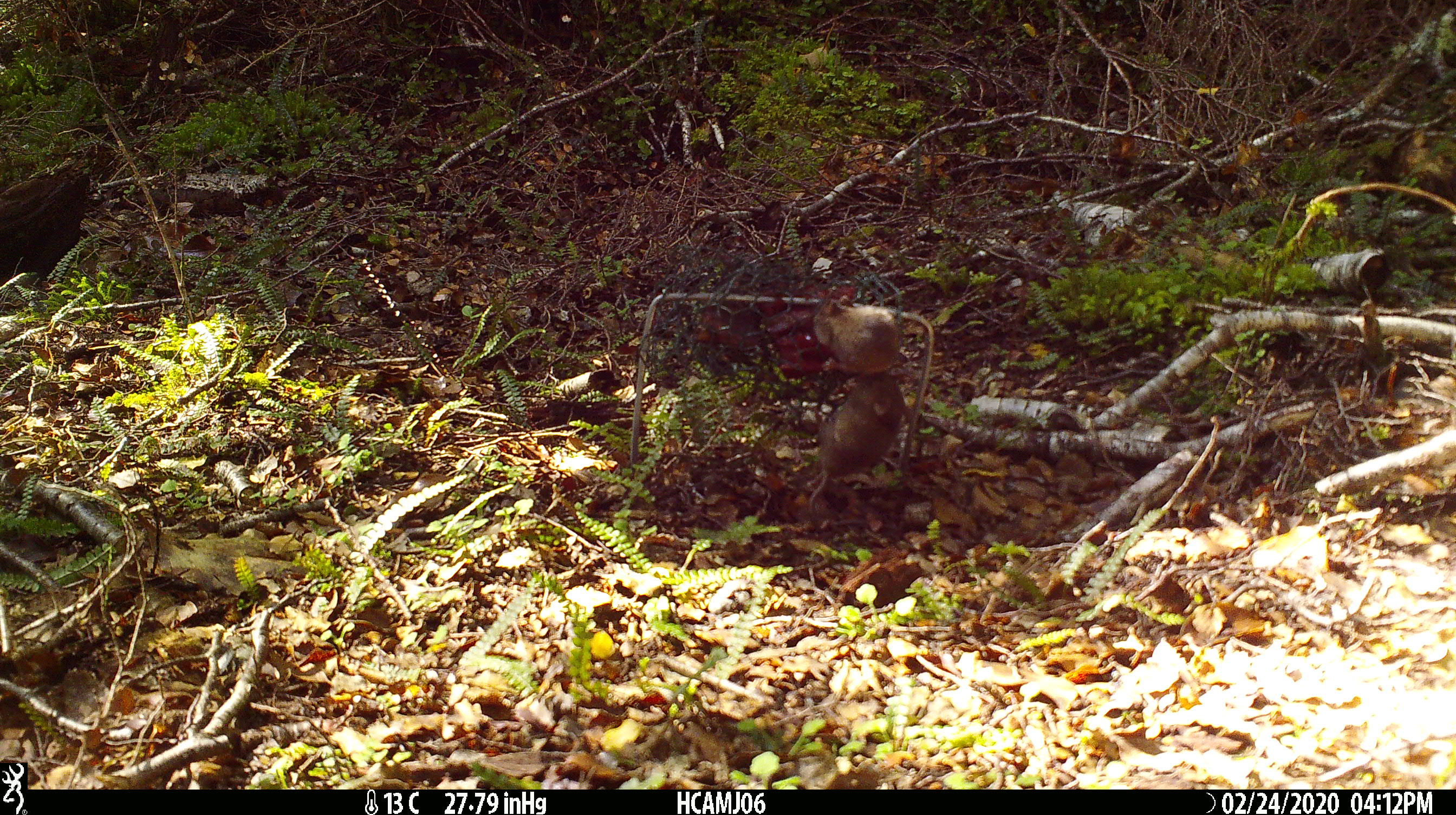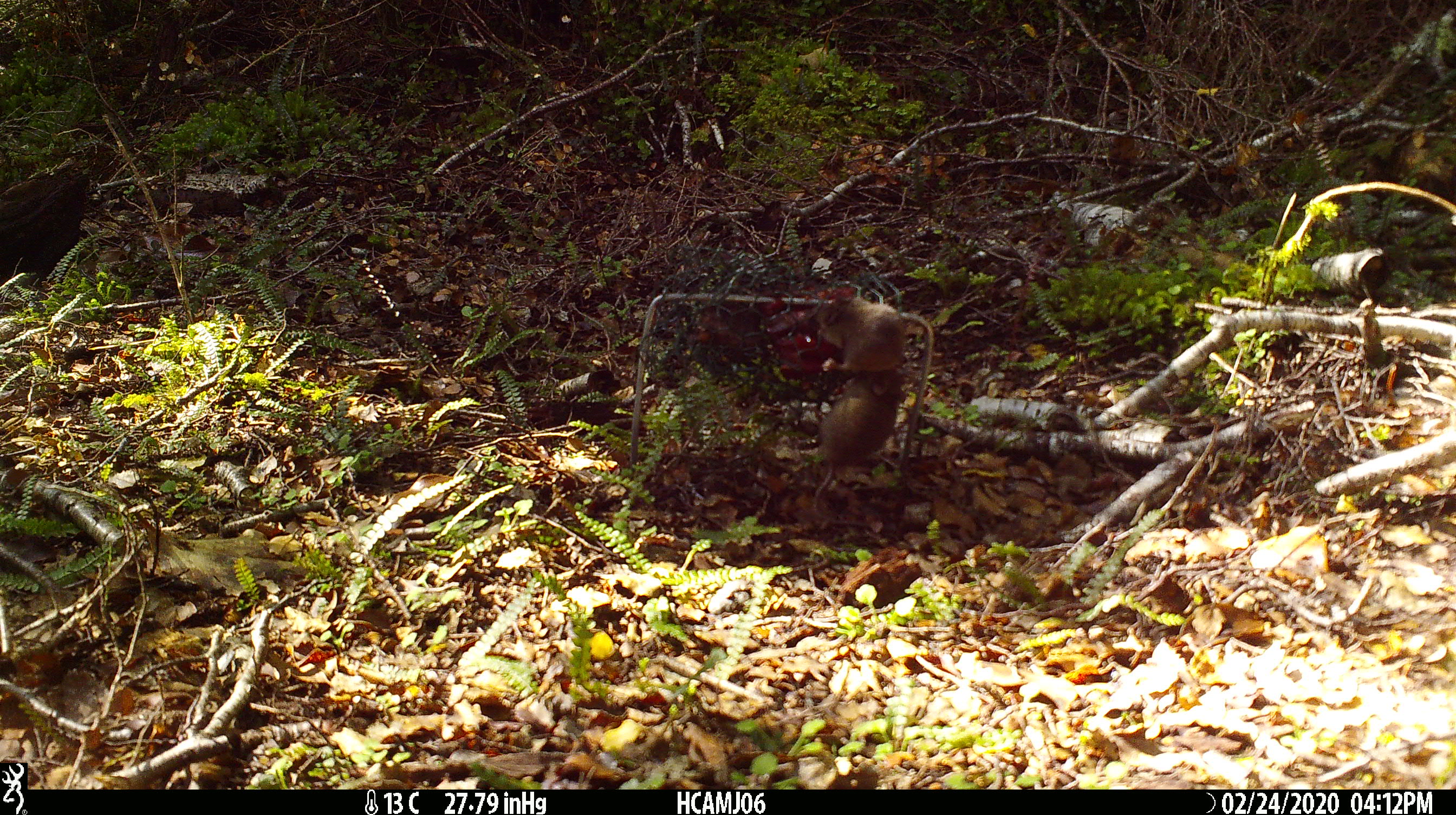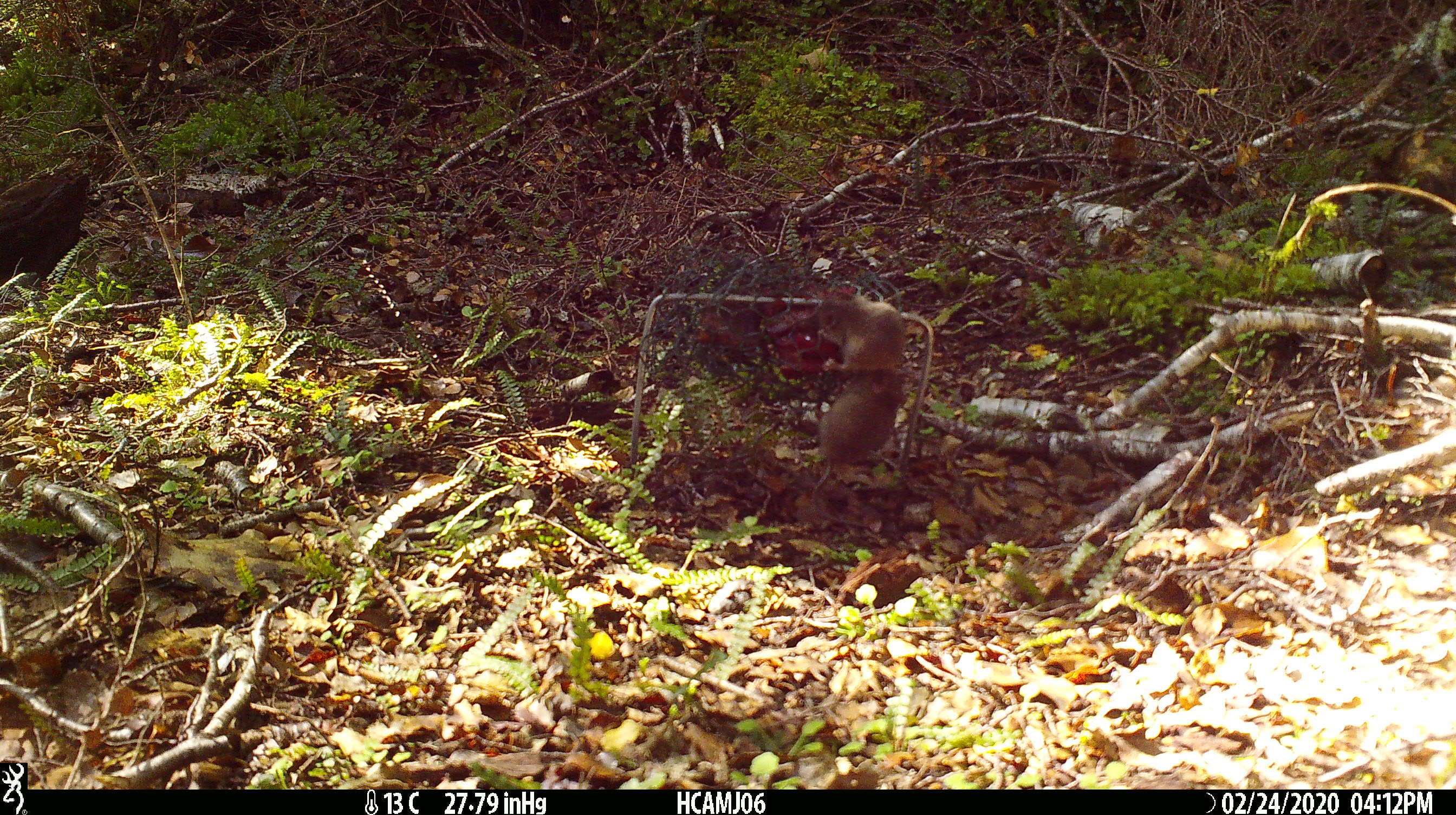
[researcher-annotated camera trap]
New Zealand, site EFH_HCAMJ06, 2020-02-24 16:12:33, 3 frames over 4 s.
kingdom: Animalia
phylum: Chordata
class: Mammalia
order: Rodentia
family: Muridae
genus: Mus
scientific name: Mus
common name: mouse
Mouse (Mus).